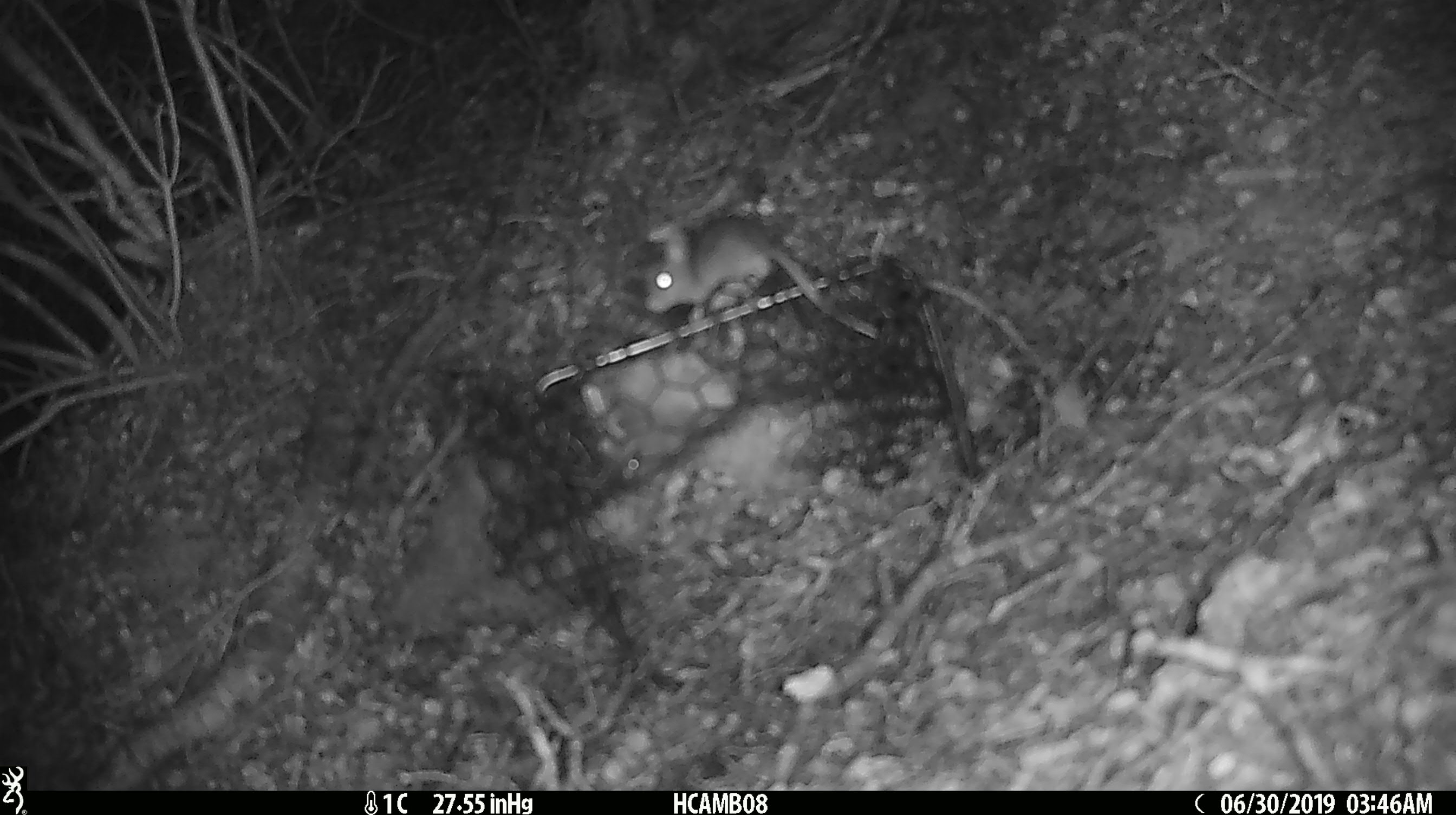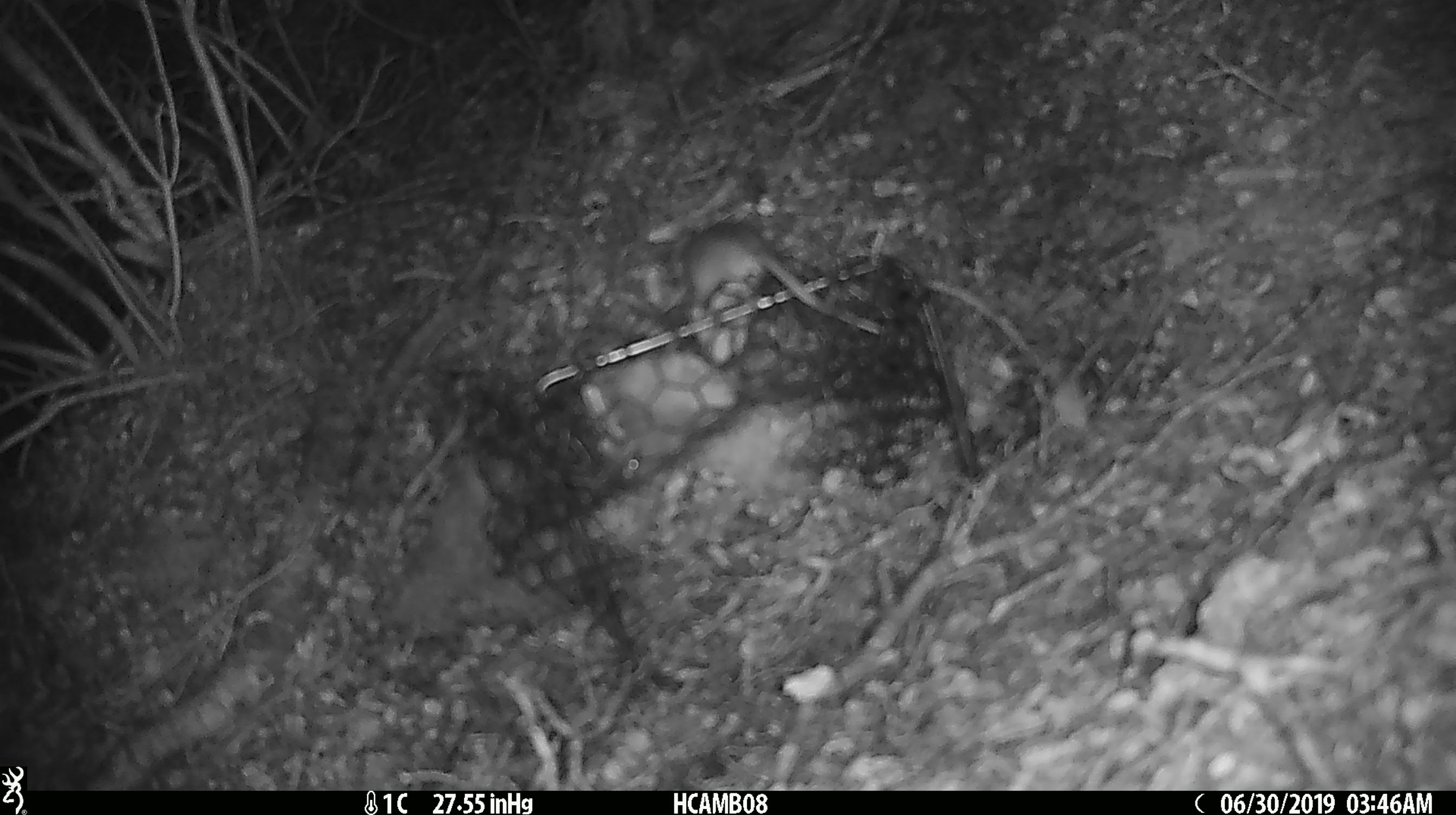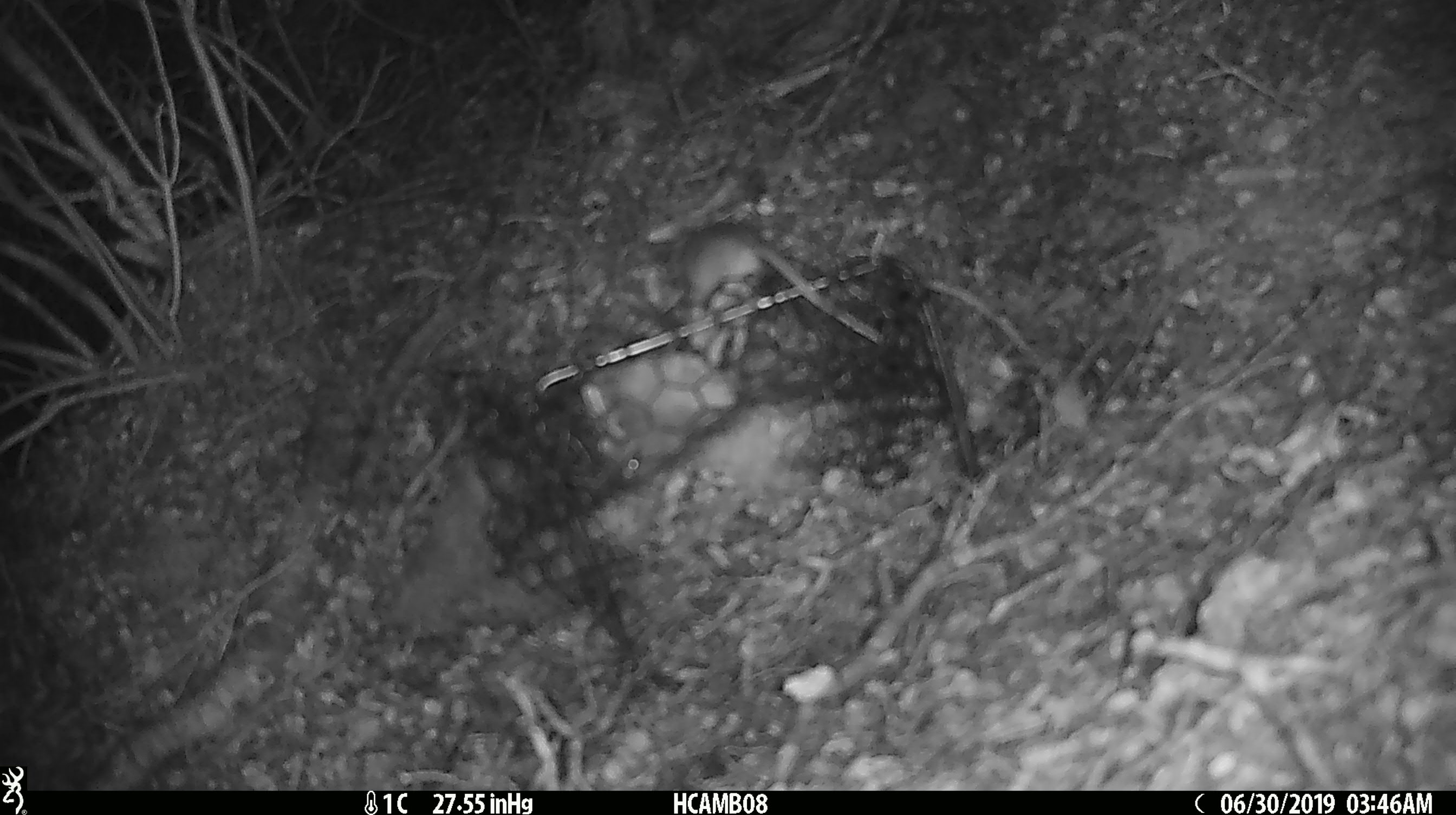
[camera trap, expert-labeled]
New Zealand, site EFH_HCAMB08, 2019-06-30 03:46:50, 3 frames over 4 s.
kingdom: Animalia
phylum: Chordata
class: Mammalia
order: Rodentia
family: Muridae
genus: Mus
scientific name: Mus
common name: mouse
Mouse (Mus).